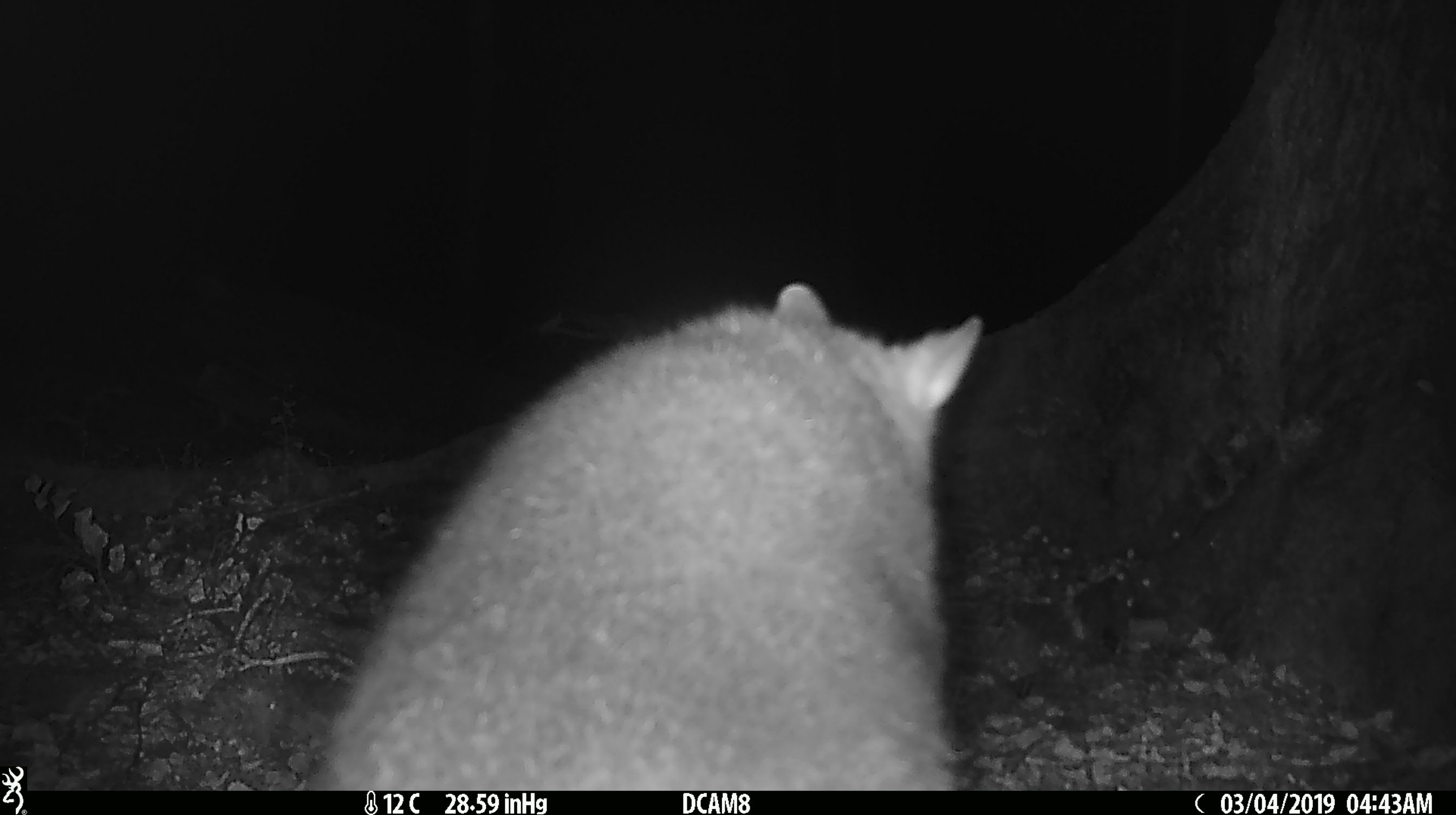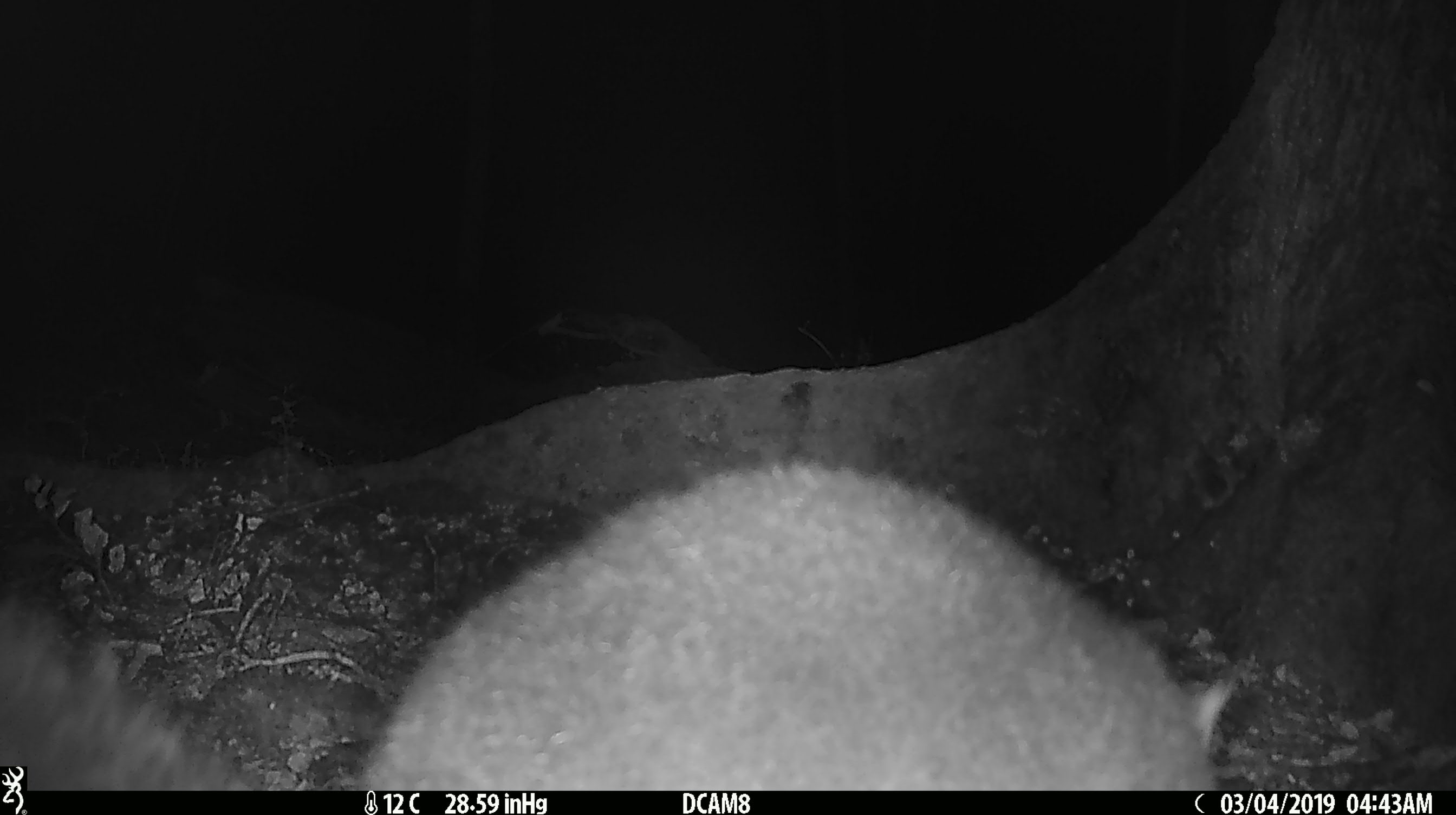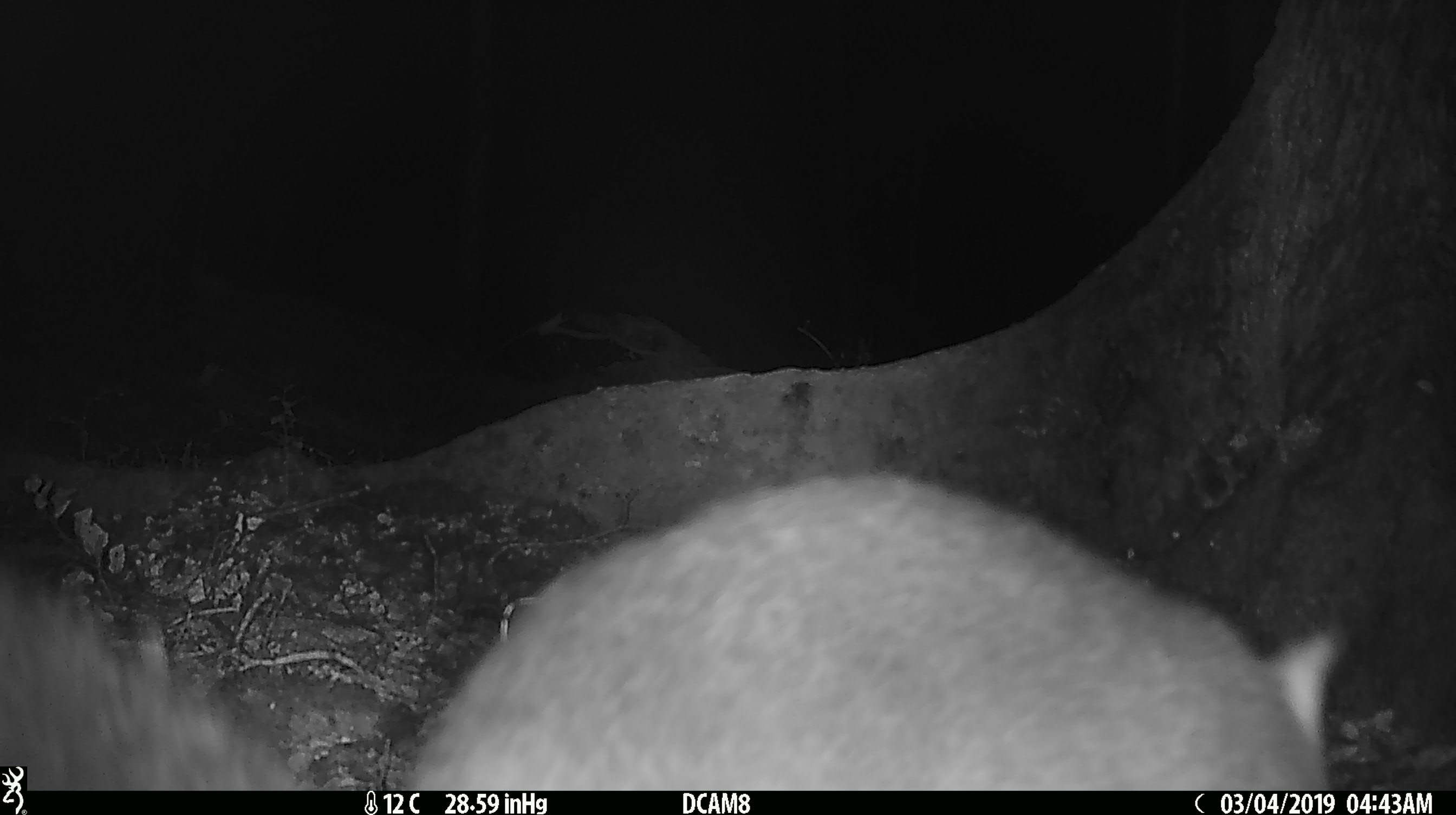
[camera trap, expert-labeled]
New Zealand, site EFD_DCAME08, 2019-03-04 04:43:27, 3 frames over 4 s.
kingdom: Animalia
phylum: Chordata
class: Mammalia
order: Diprotodontia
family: Phalangeridae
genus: Trichosurus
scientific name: Trichosurus vulpecula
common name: common brushtail possum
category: possum